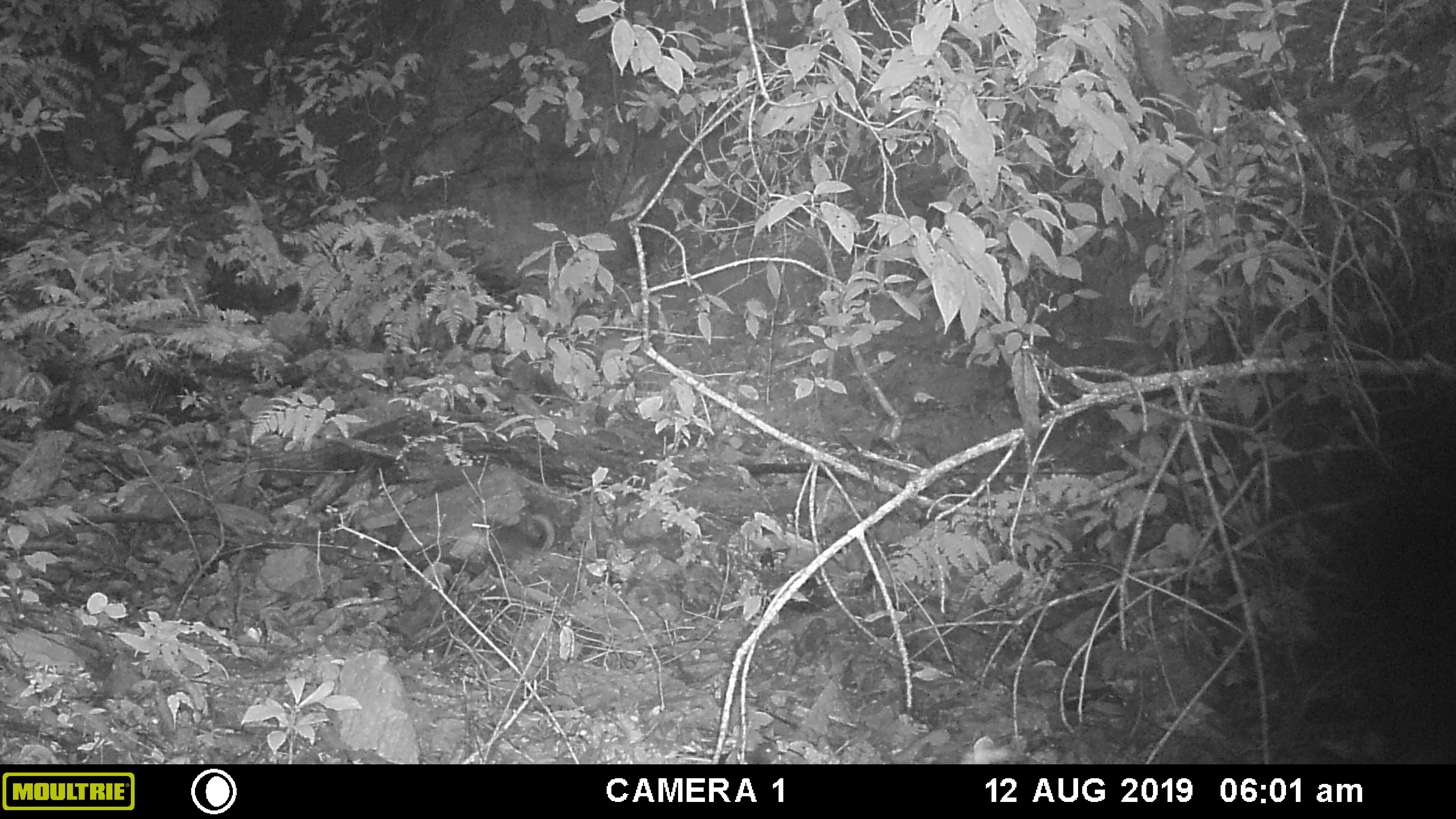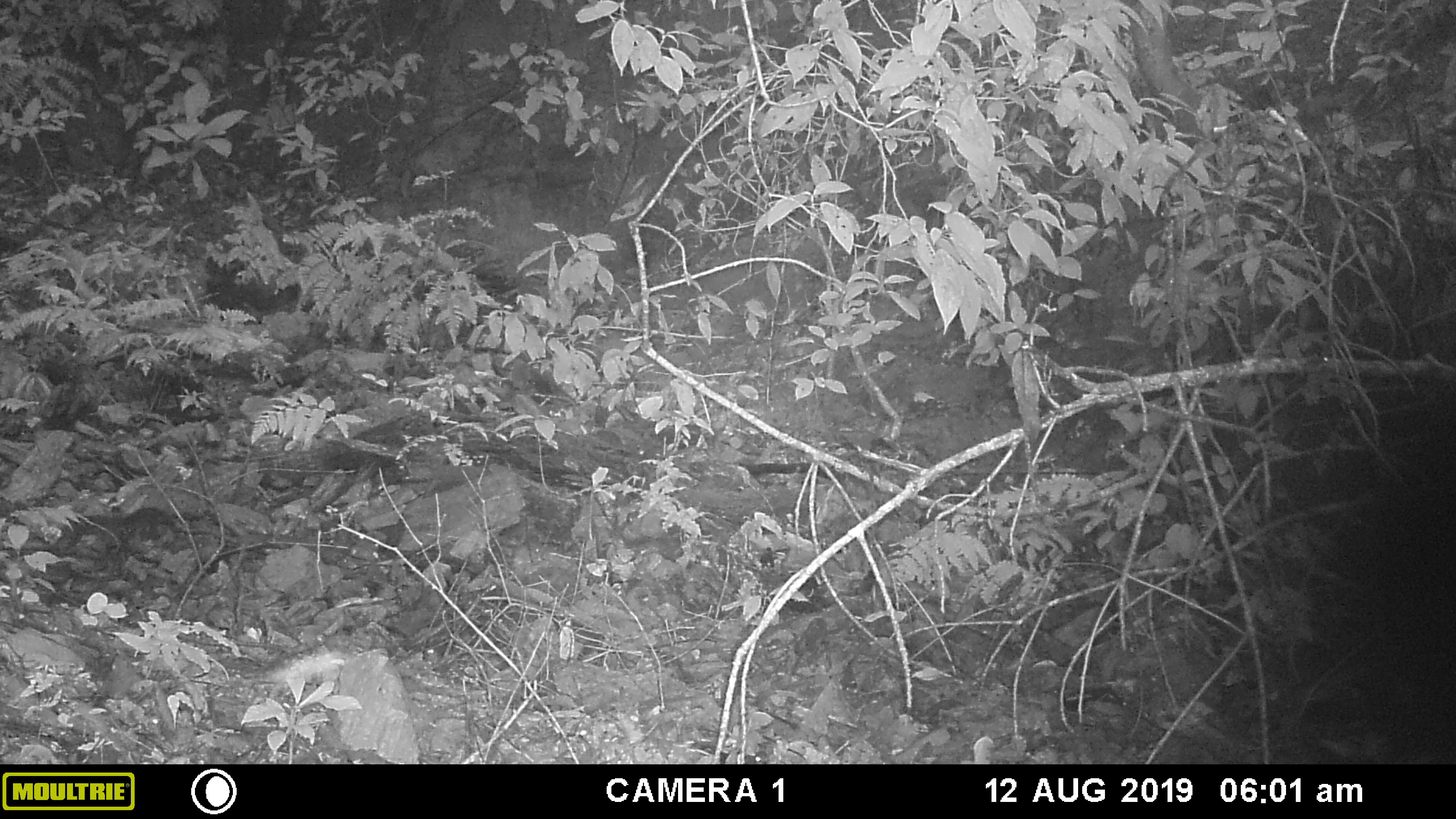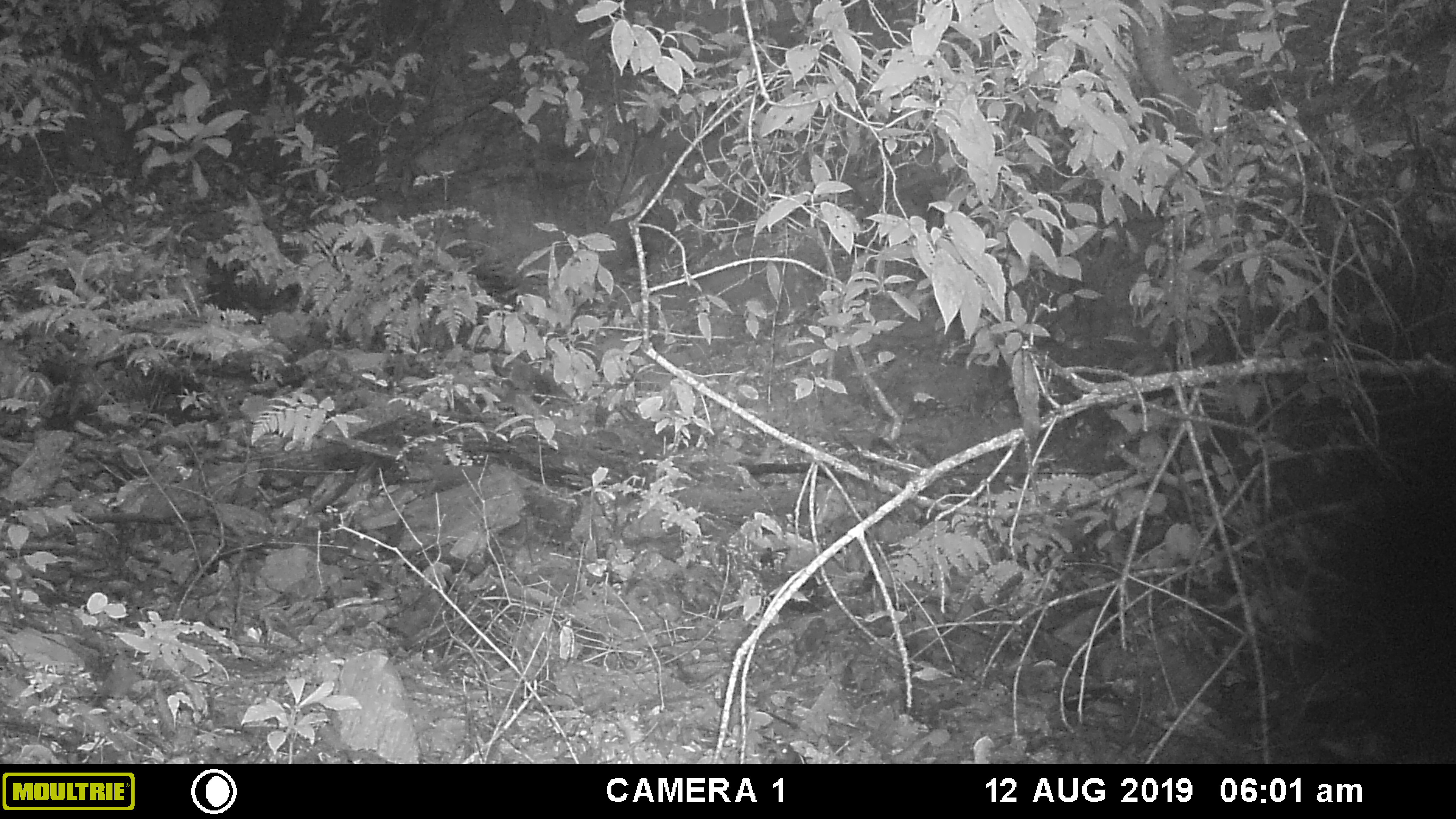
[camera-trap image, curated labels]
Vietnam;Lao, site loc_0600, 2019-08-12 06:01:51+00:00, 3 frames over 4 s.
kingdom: Animalia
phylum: Chordata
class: Mammalia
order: Rodentia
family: Sciuridae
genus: Dremomys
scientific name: Dremomys rufigenis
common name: red-cheeked squirrel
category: red cheeked squirrel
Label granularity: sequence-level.